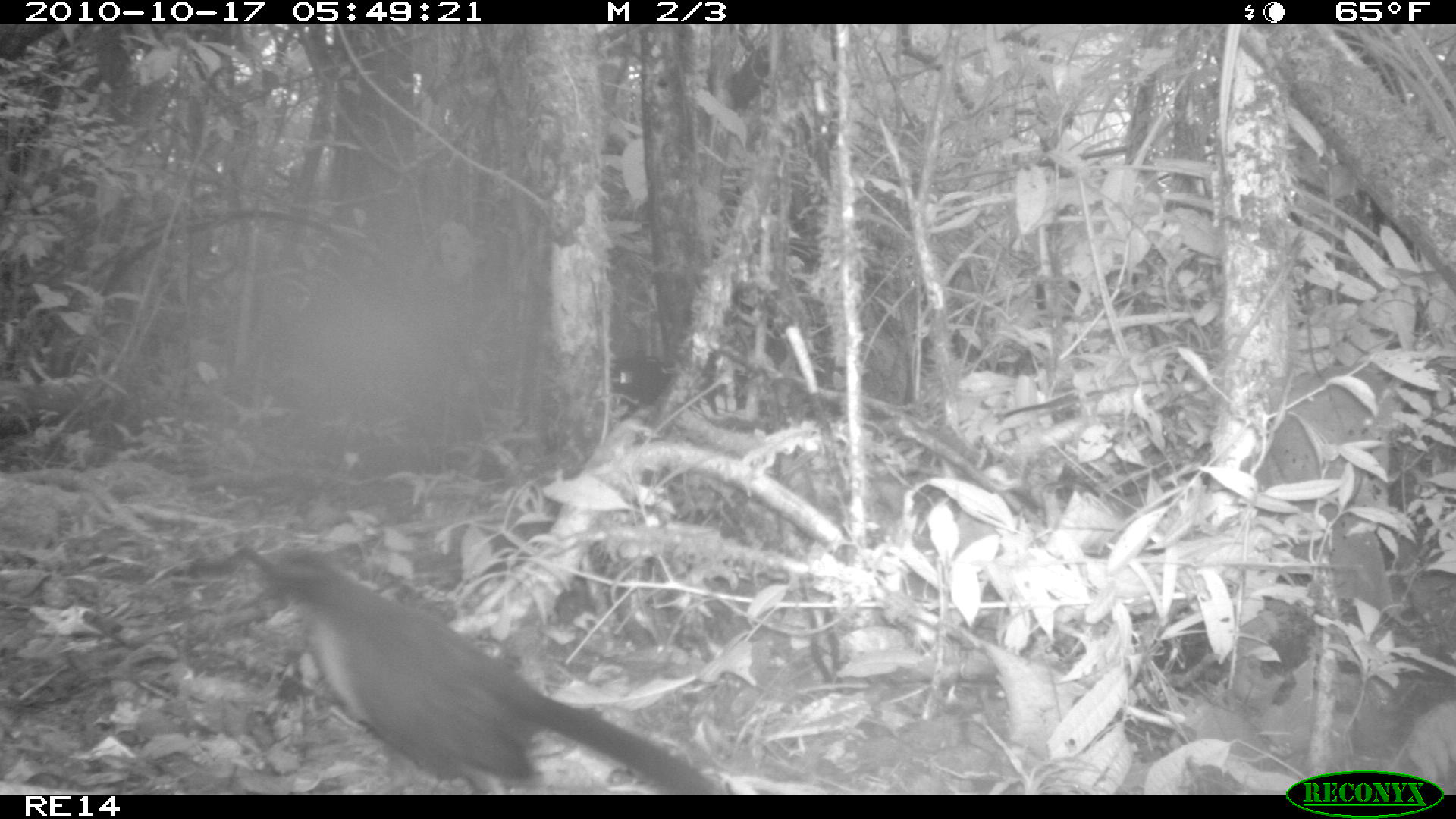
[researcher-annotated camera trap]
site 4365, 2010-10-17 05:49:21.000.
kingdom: Animalia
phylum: Chordata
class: Aves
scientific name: Aves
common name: bird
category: unknown bird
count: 1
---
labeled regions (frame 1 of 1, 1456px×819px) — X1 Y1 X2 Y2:
unknown bird: 230 536 722 792